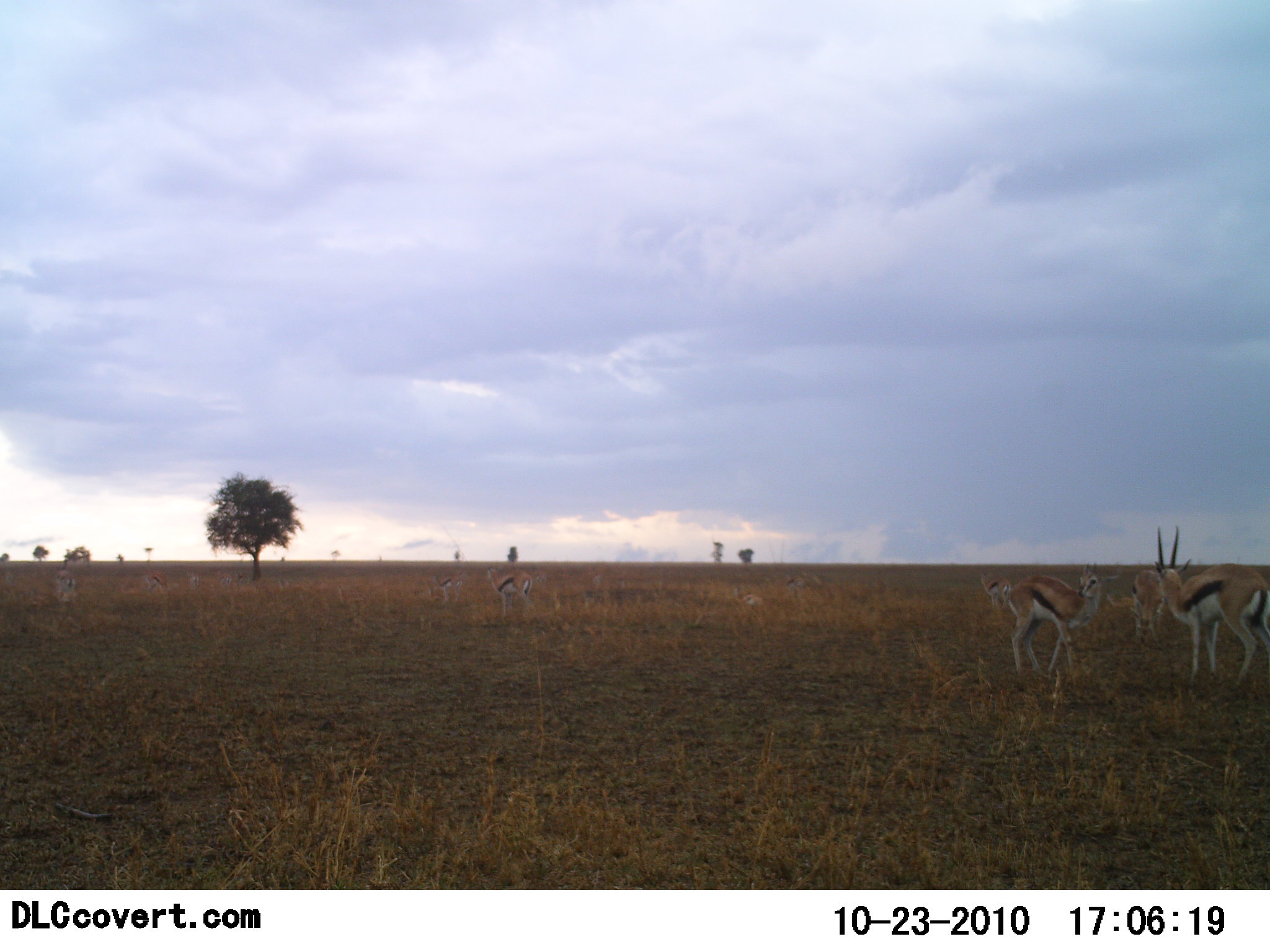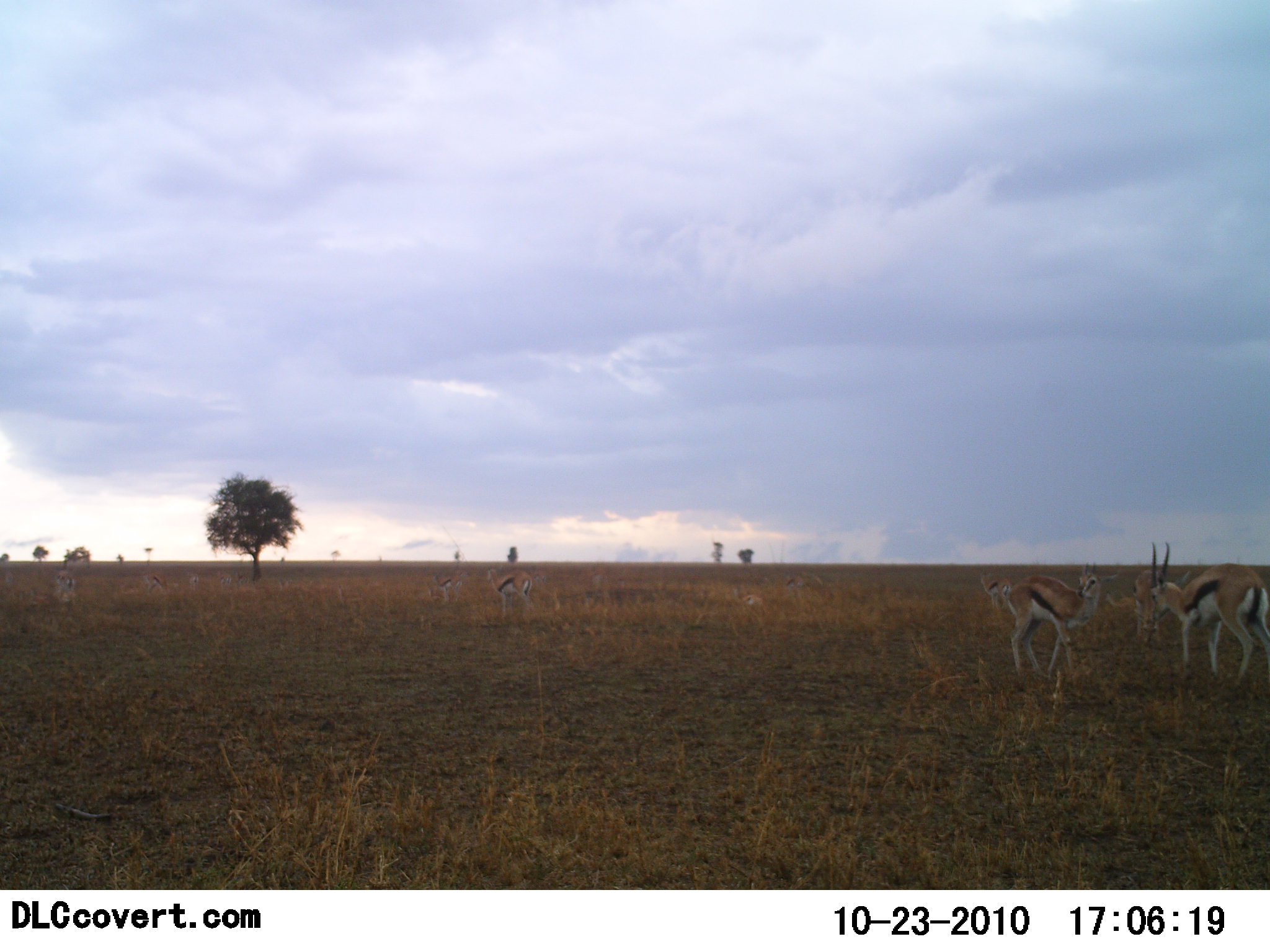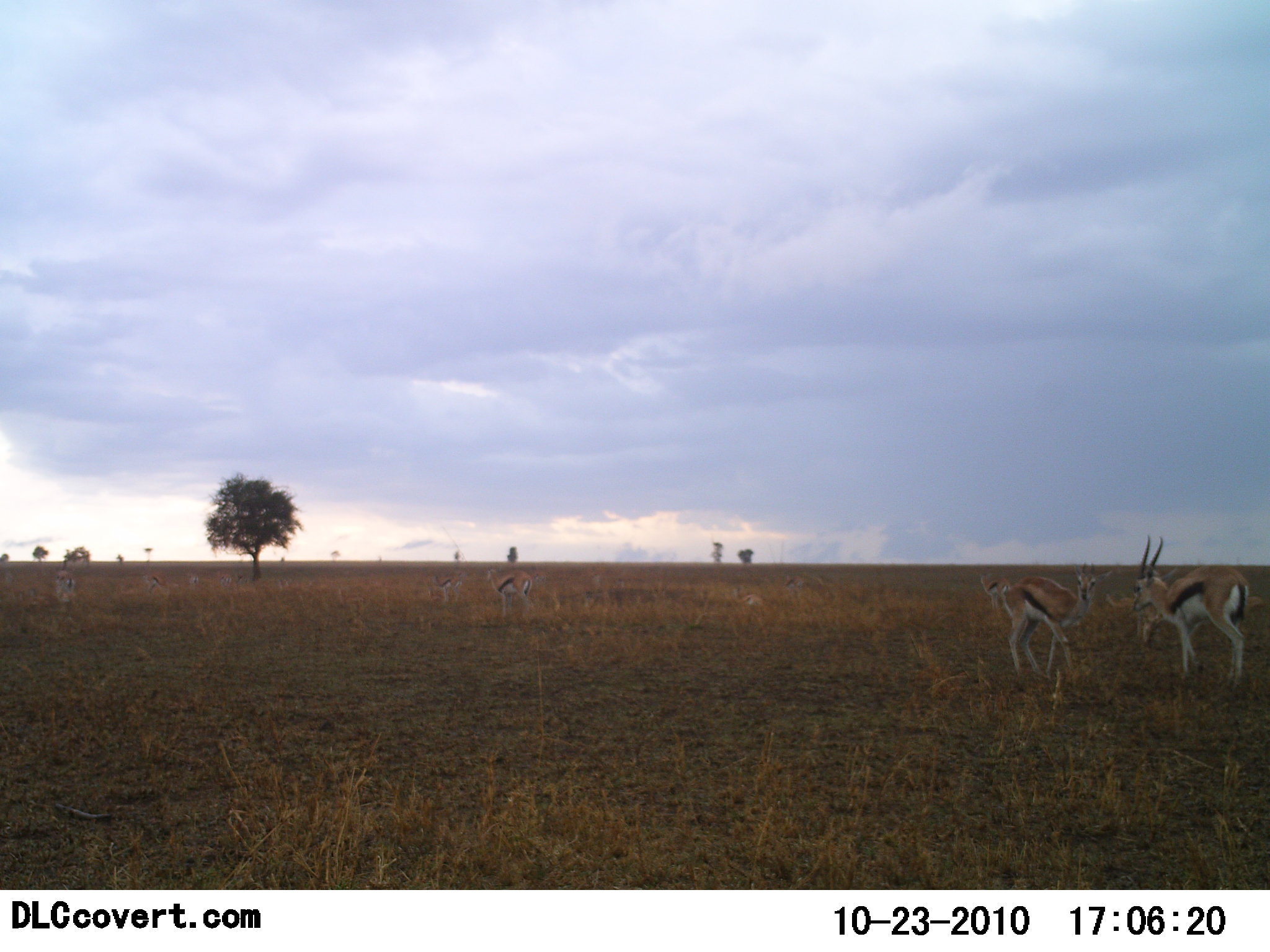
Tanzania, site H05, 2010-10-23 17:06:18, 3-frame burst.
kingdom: Animalia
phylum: Chordata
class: Mammalia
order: Artiodactyla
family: Bovidae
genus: Eudorcas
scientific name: Eudorcas thomsonii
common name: thomson's gazelle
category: gazellethomsons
Gazellethomsons (thomson's gazelle) (Eudorcas thomsonii), count 5. Behavior (volunteer vote fractions): standing 93%, resting 7%, moving 7%, interacting 13%. Young present (vote fraction): 7%. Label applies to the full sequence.